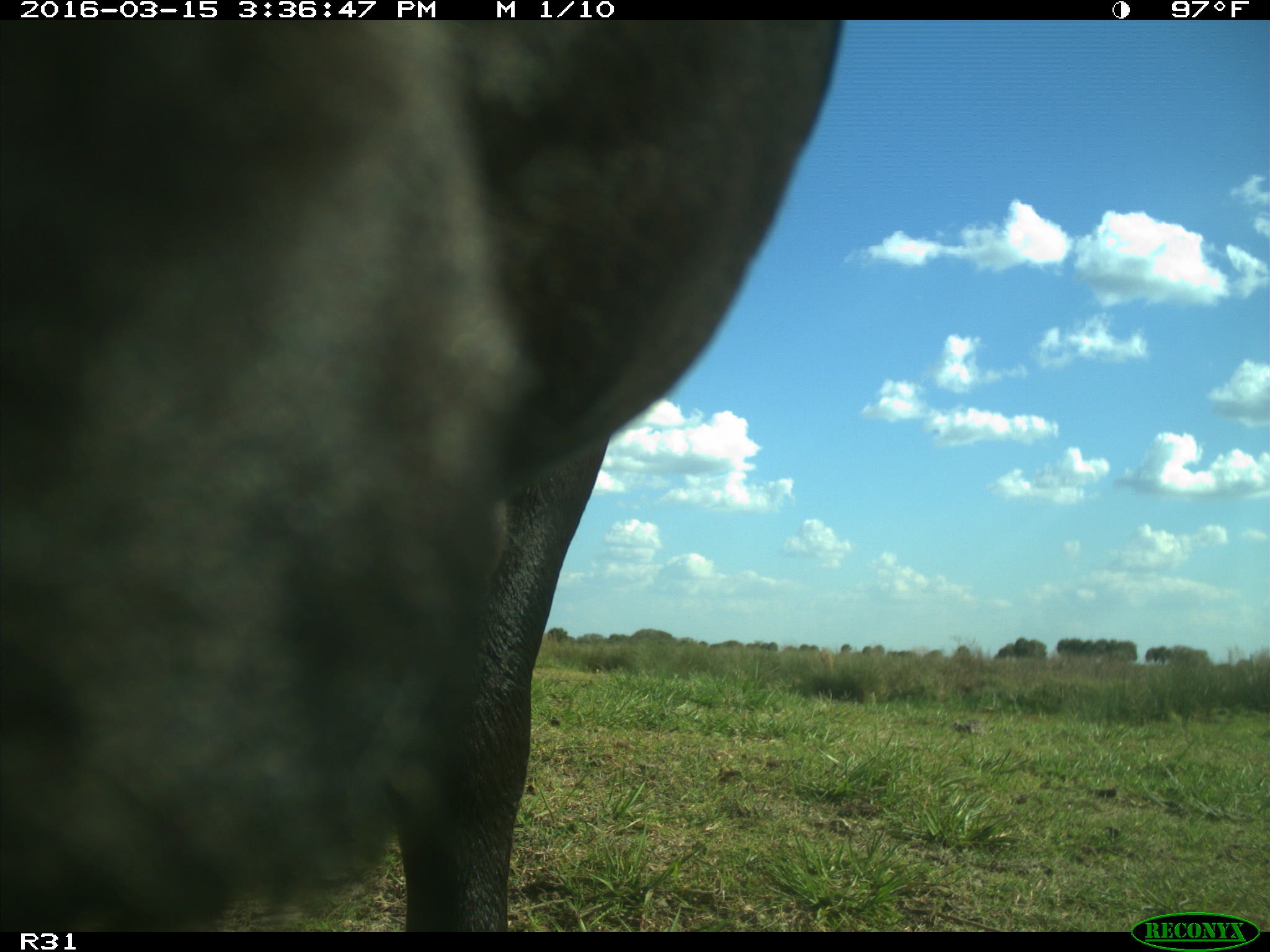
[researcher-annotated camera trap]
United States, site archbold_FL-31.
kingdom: Animalia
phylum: Chordata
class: Mammalia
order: Artiodactyla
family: Bovidae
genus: Bos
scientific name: Bos taurus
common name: domestic cow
Bos taurus (domestic cow).